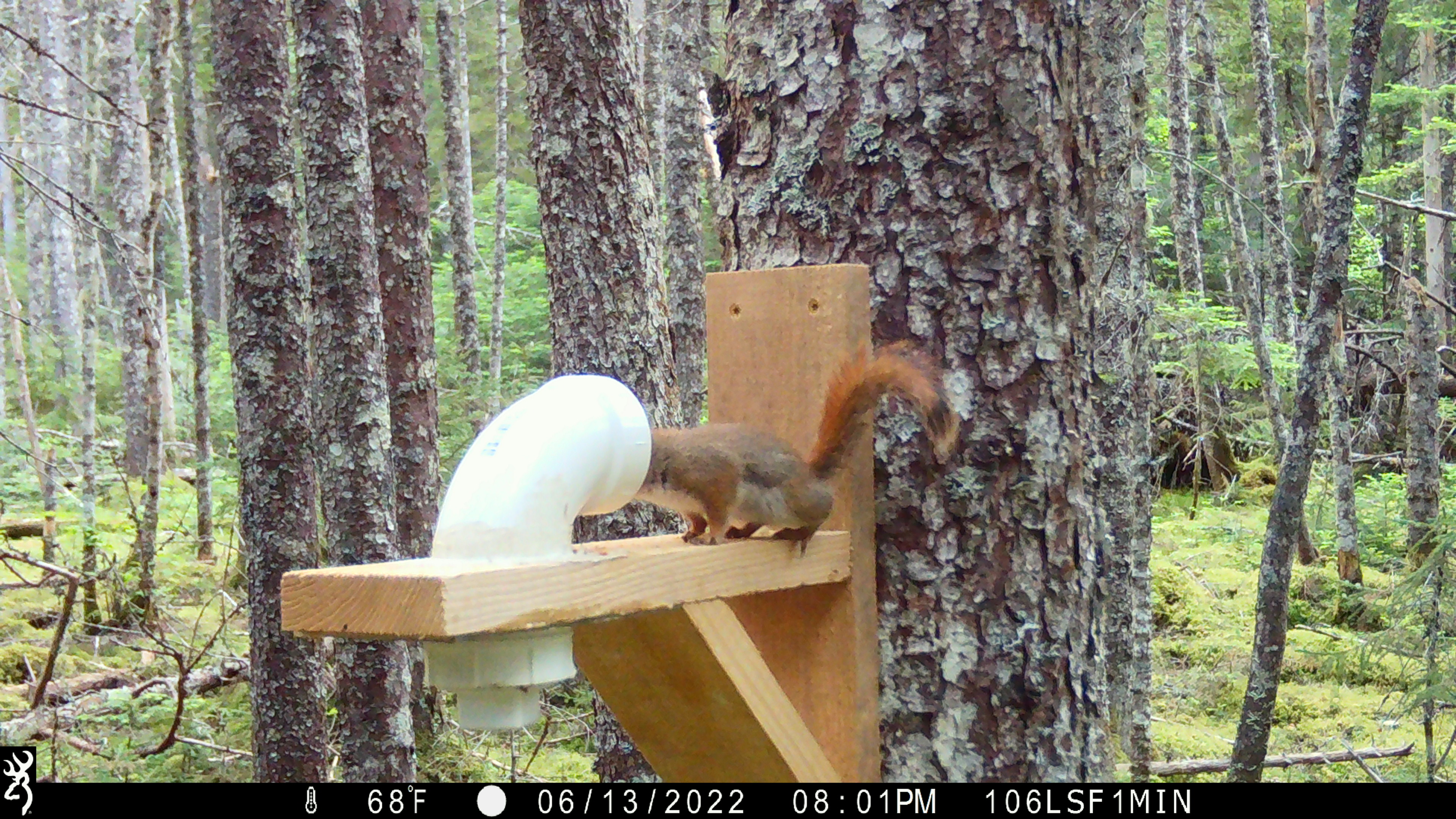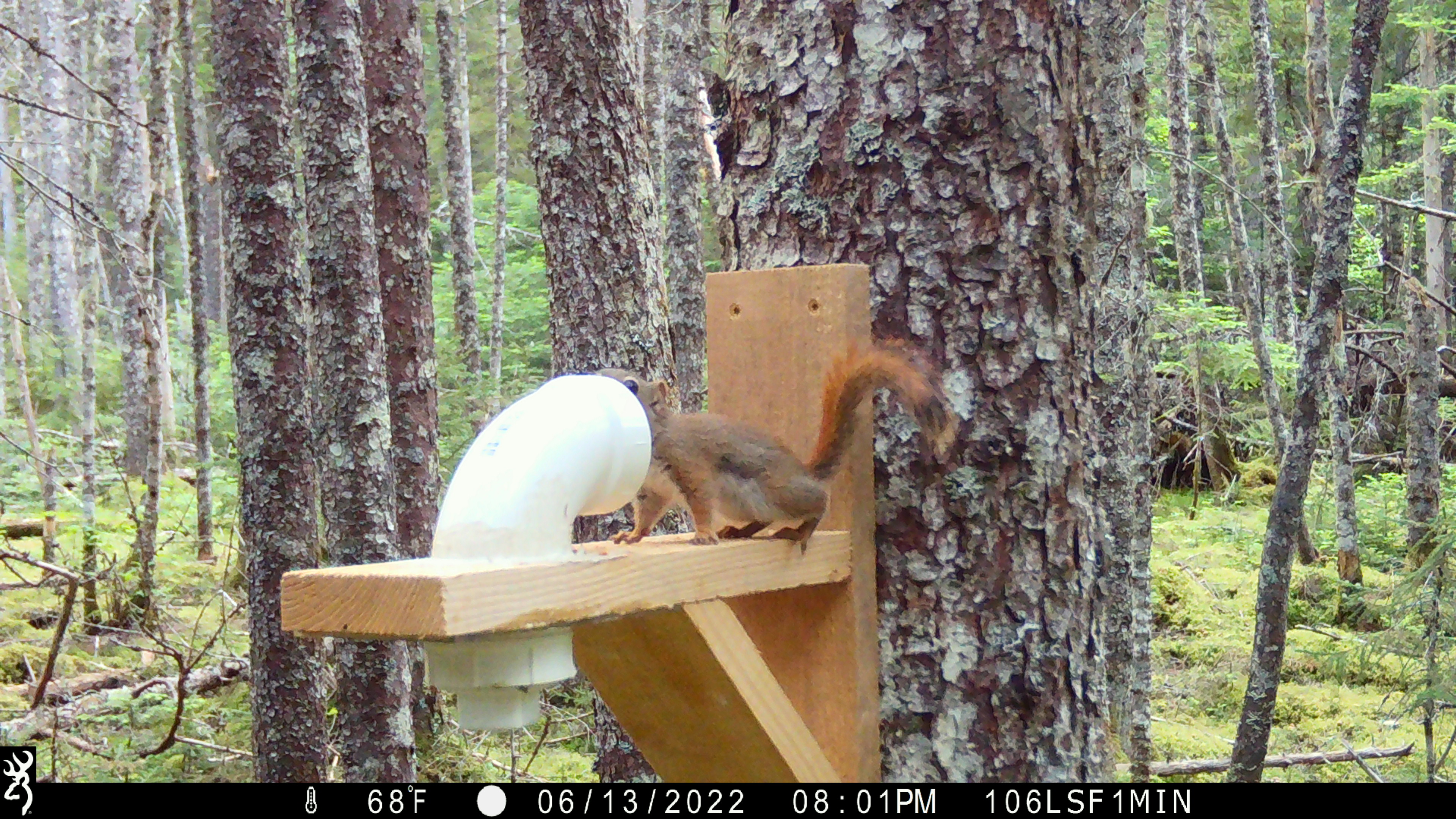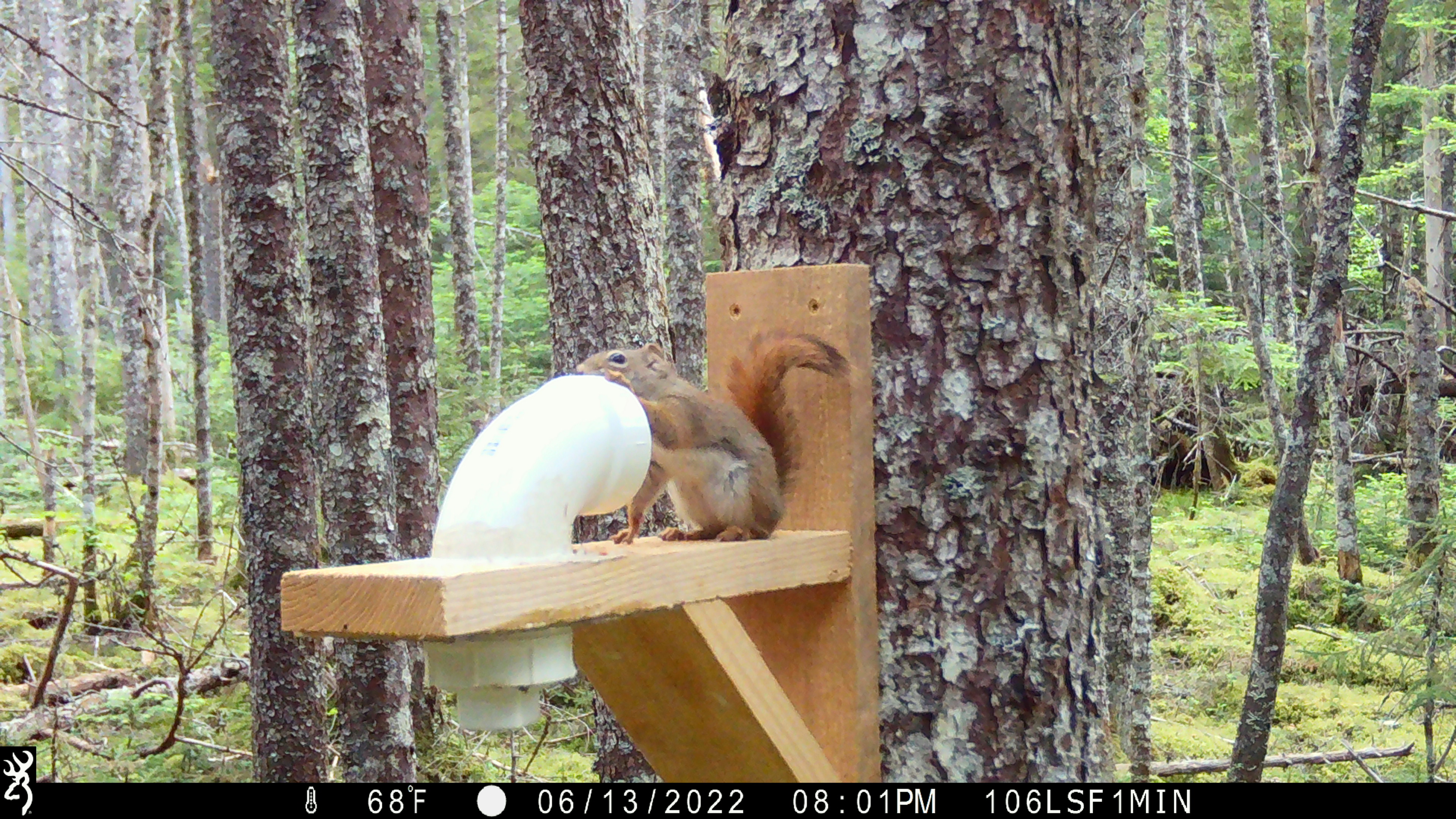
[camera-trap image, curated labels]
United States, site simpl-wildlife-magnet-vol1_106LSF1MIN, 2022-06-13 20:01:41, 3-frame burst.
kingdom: Animalia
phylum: Chordata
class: Mammalia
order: Rodentia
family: Sciuridae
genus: Tamiasciurus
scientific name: Tamiasciurus hudsonicus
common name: red squirrel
Red squirrel (Tamiasciurus hudsonicus).